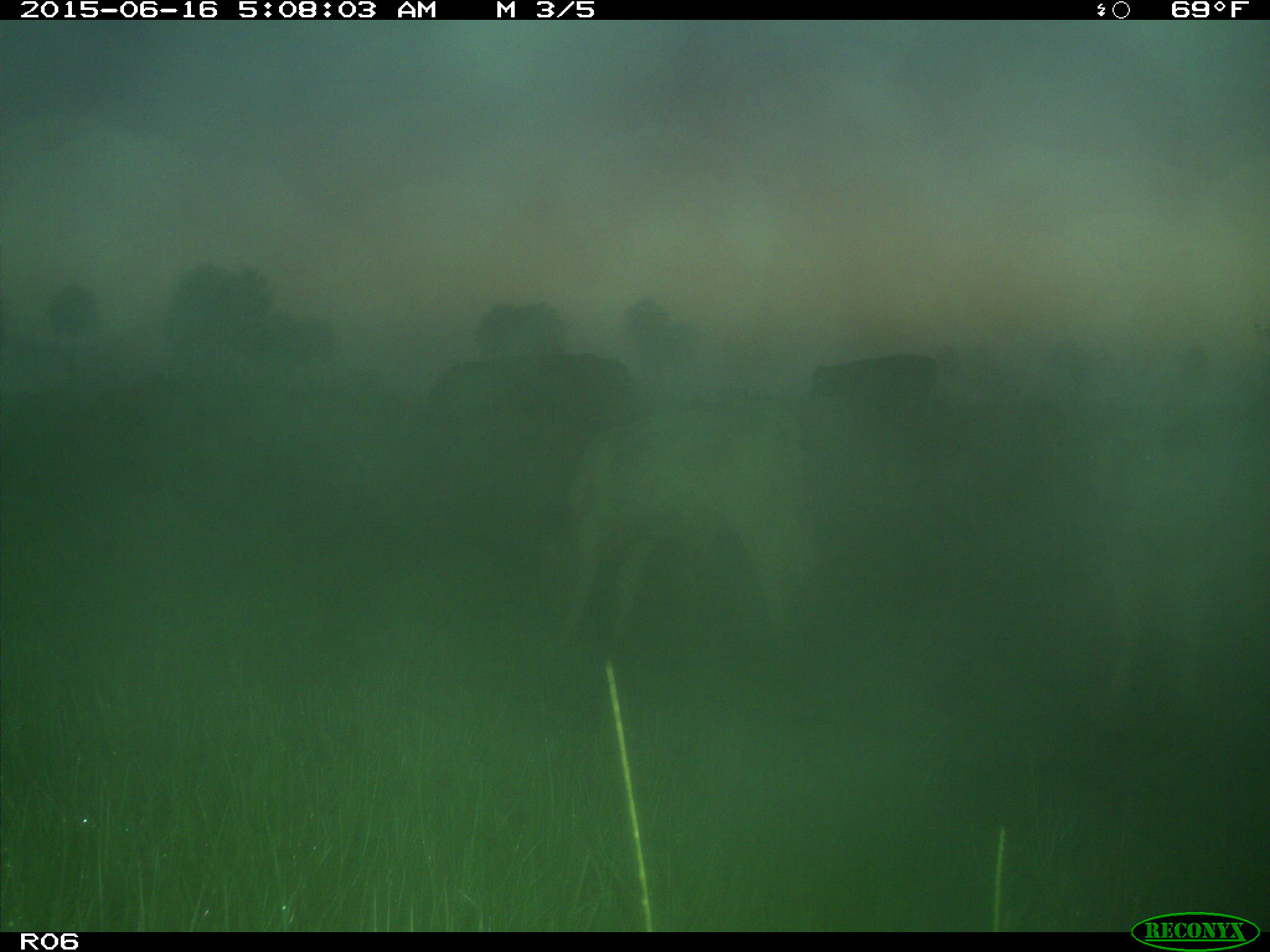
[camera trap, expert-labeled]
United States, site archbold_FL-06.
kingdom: Animalia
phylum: Chordata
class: Mammalia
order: Artiodactyla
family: Bovidae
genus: Bos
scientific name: Bos taurus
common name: domestic cow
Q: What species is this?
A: Bos taurus (domestic cow).